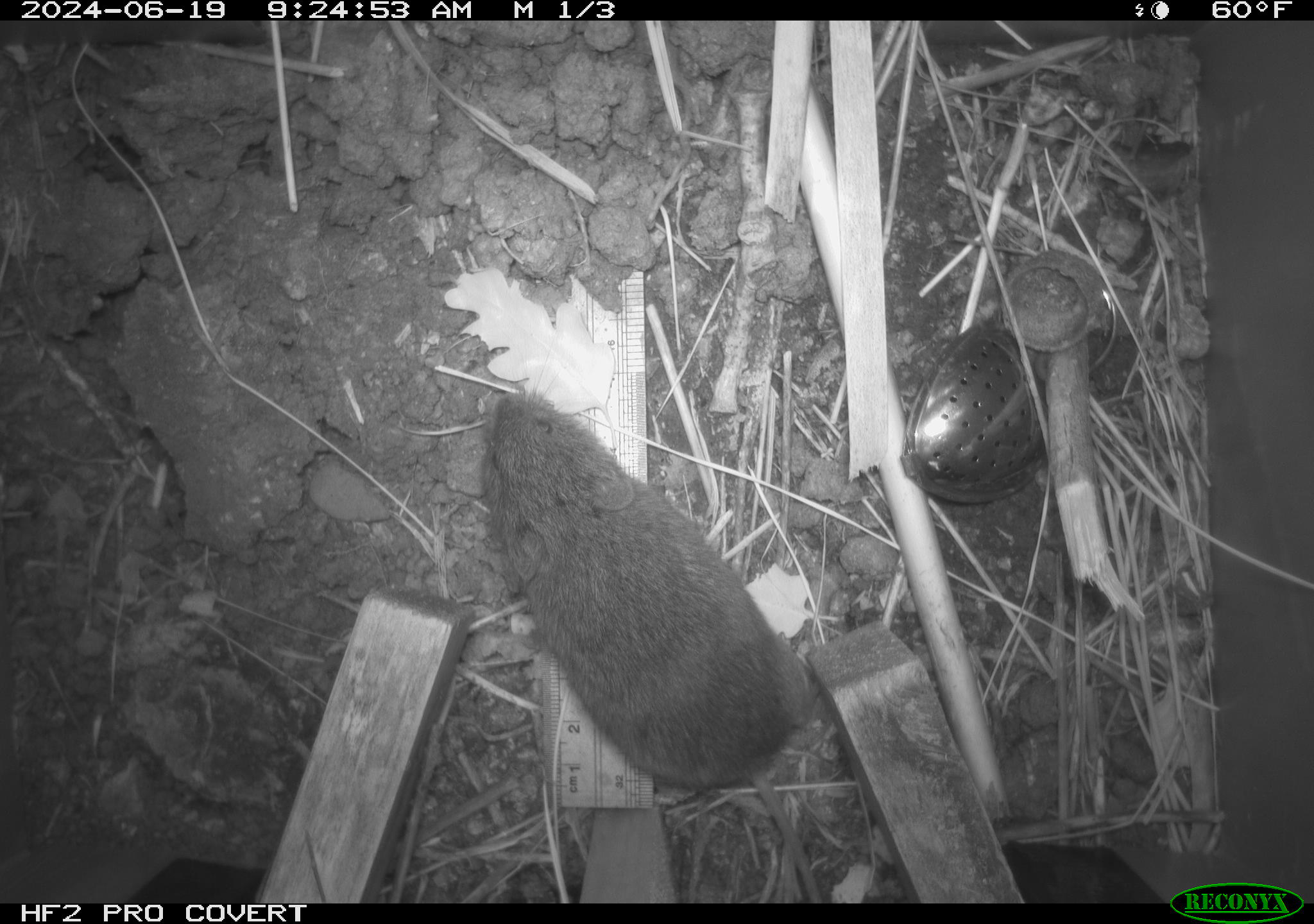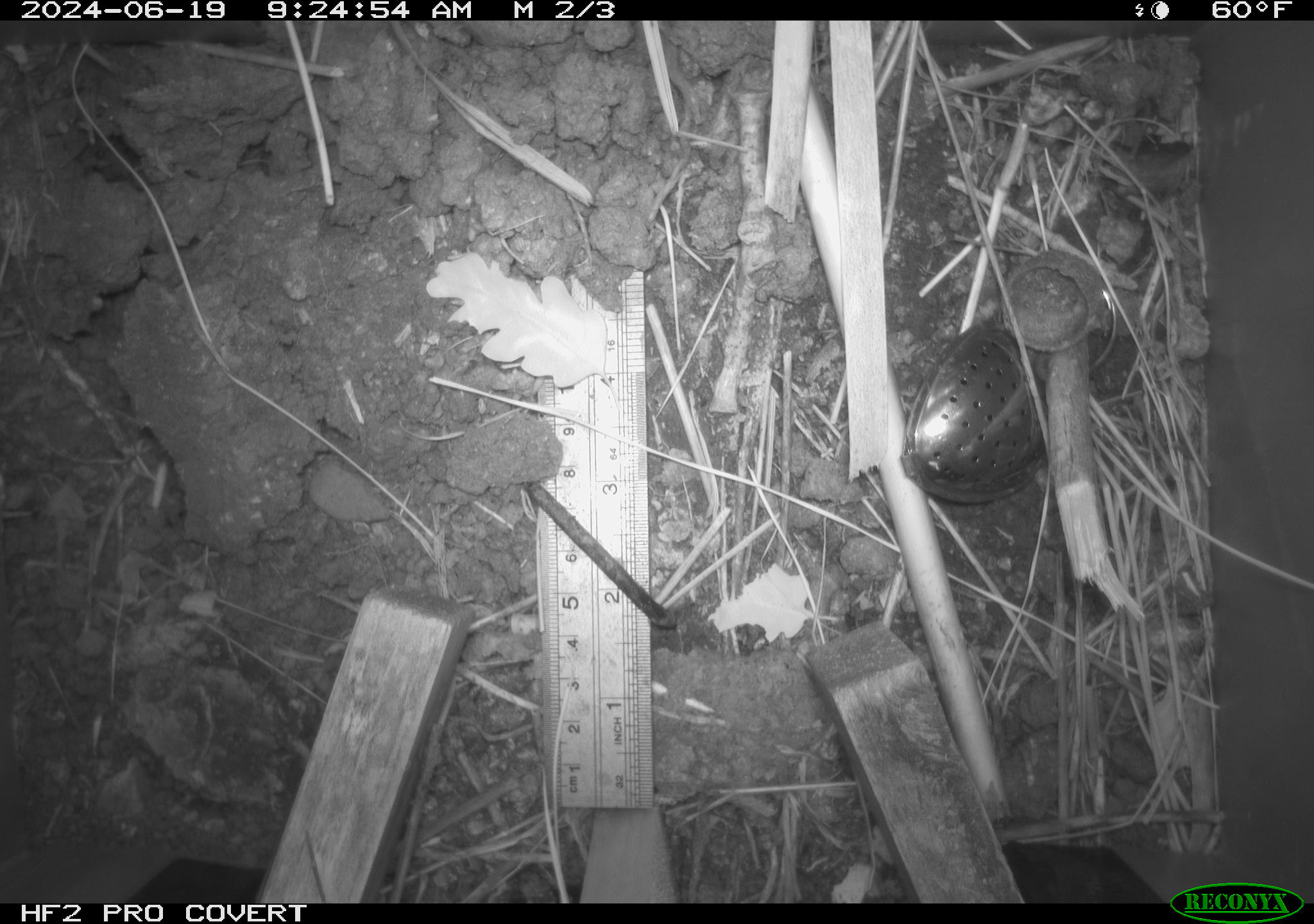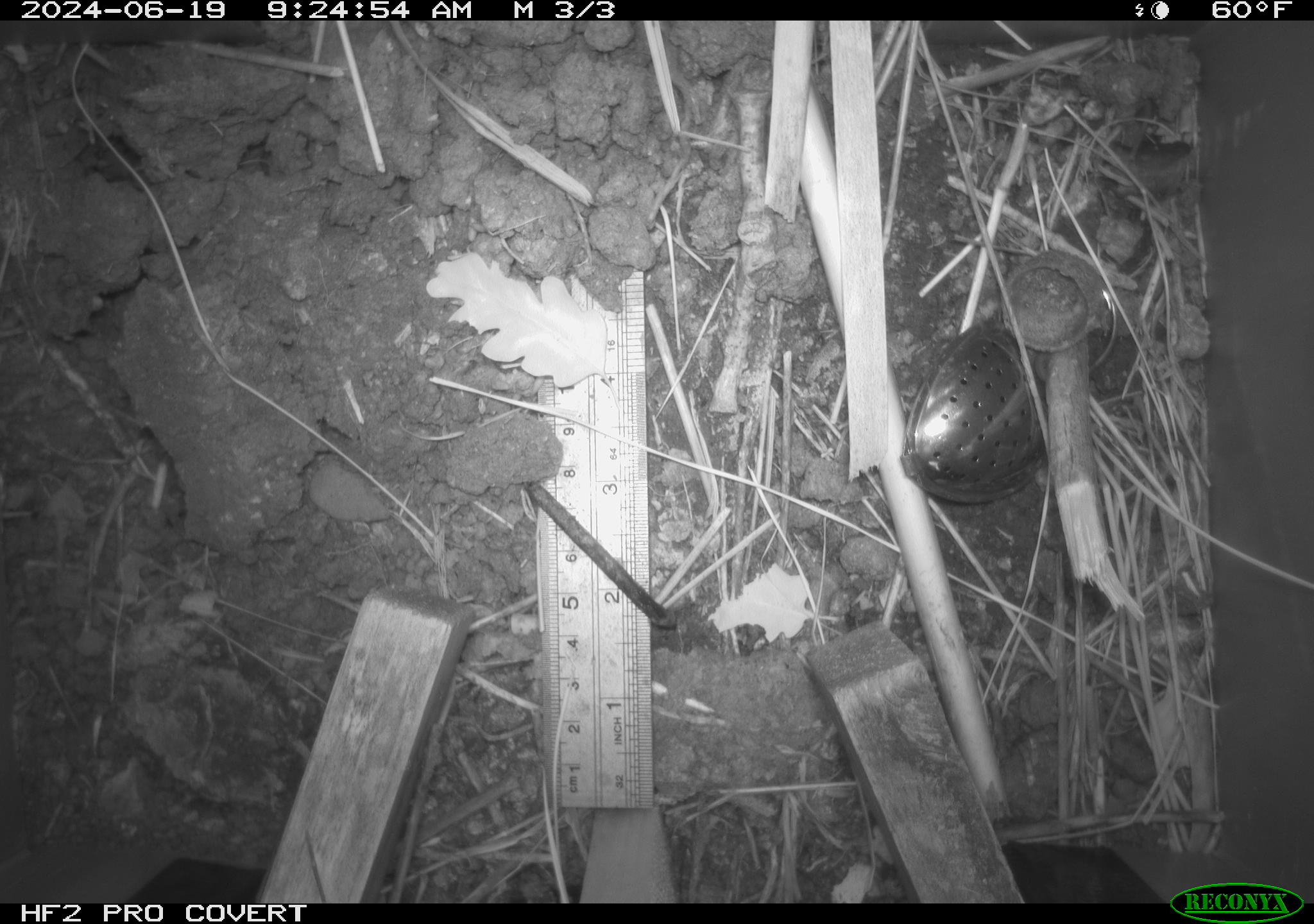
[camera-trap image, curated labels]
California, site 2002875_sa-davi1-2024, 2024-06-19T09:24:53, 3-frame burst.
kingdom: Animalia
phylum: Chordata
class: Mammalia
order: Rodentia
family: Cricetidae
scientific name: Arvicolinae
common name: voles, lemmings, and muskrats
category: arvicolinae subfamily